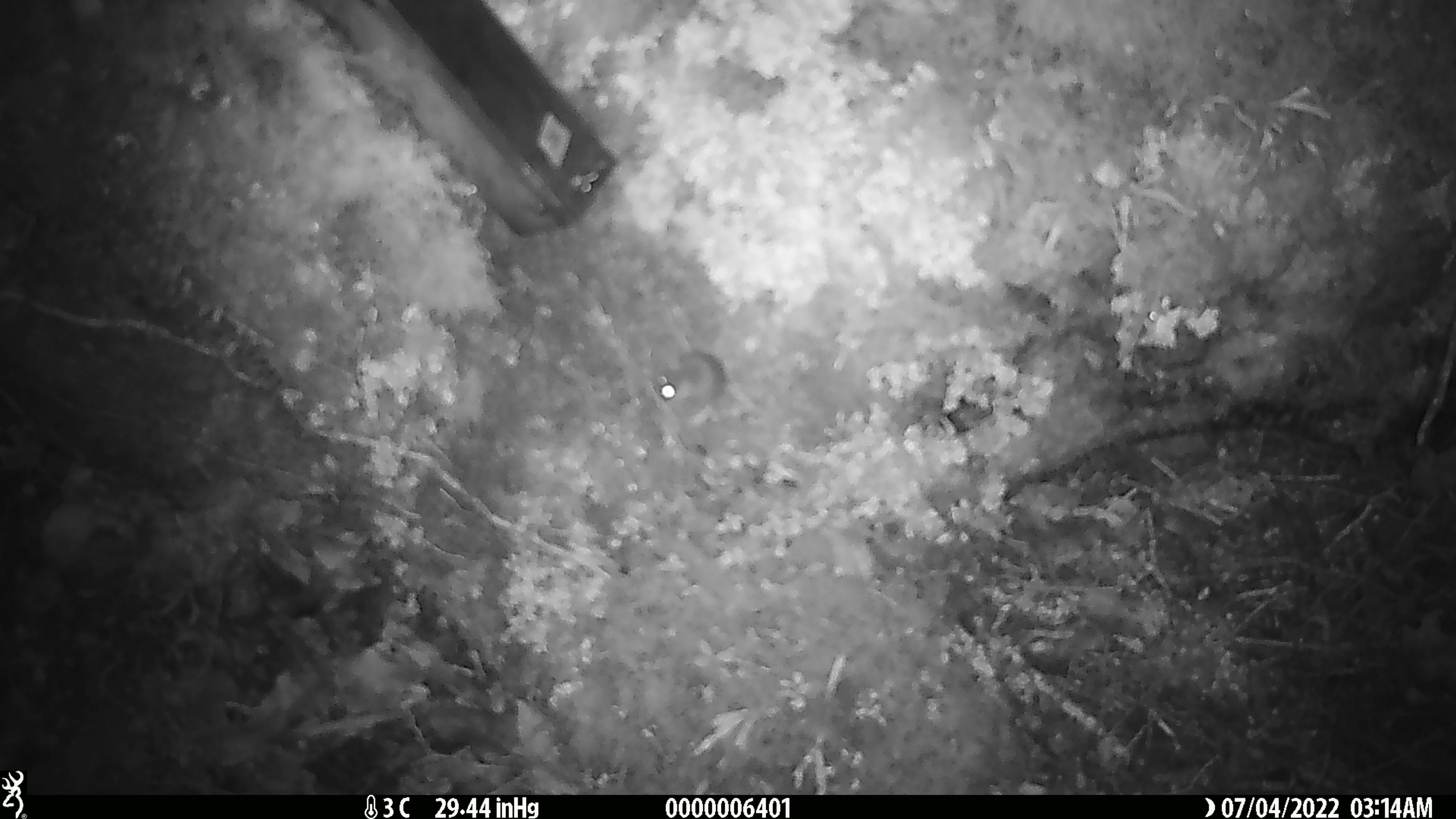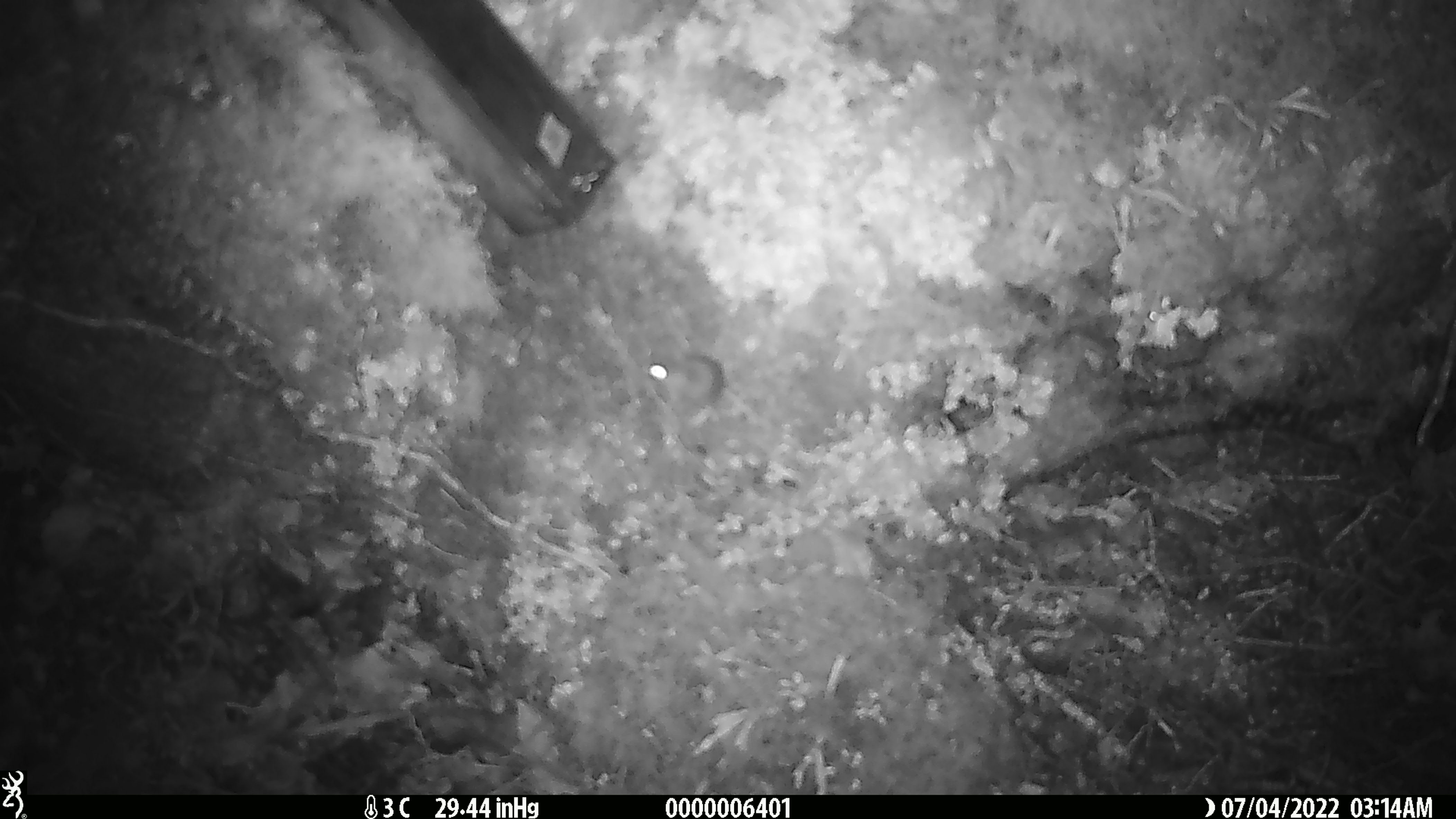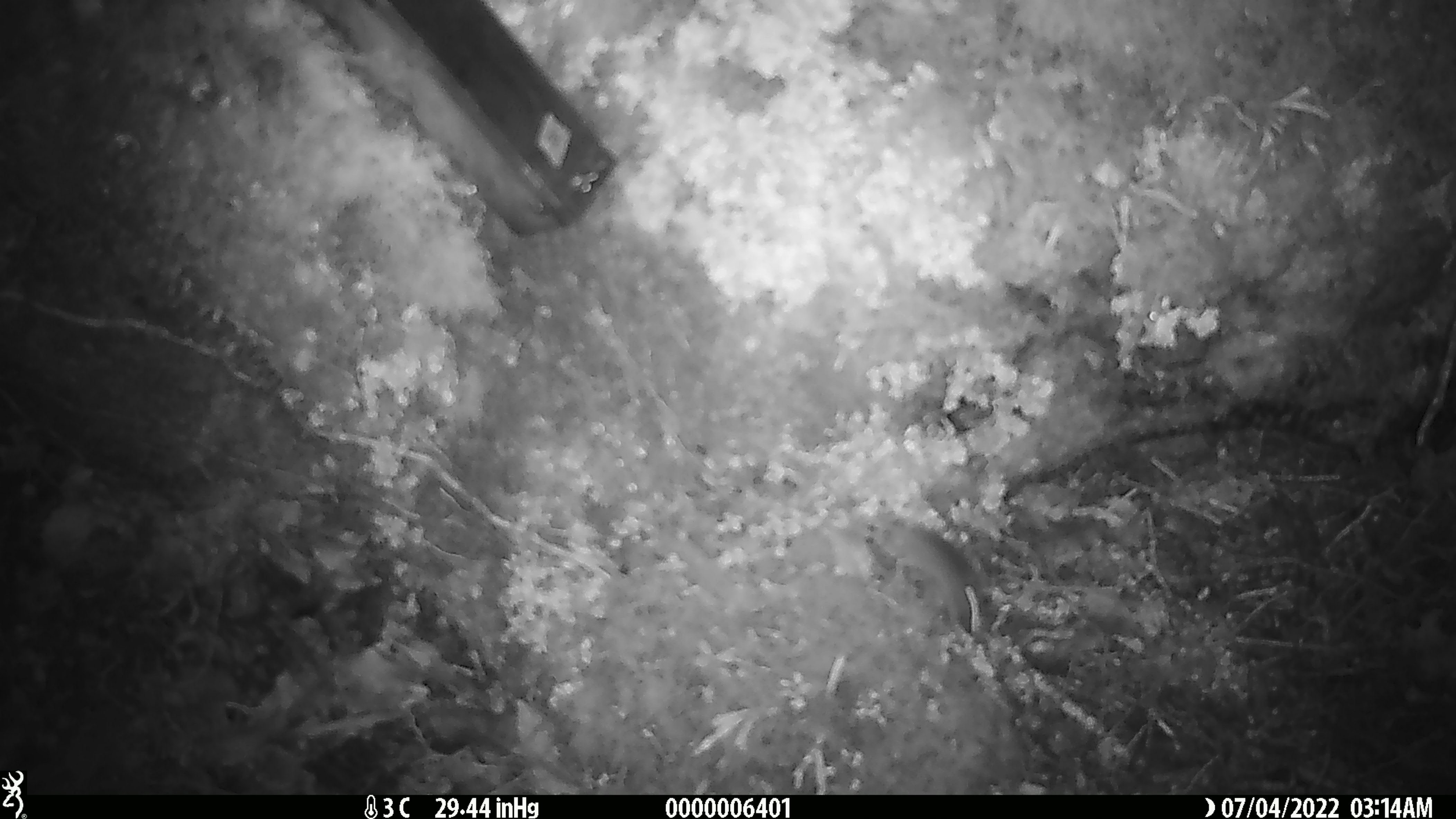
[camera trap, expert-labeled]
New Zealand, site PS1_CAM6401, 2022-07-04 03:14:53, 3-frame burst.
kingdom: Animalia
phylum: Chordata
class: Mammalia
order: Rodentia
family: Muridae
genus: Mus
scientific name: Mus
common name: mouse